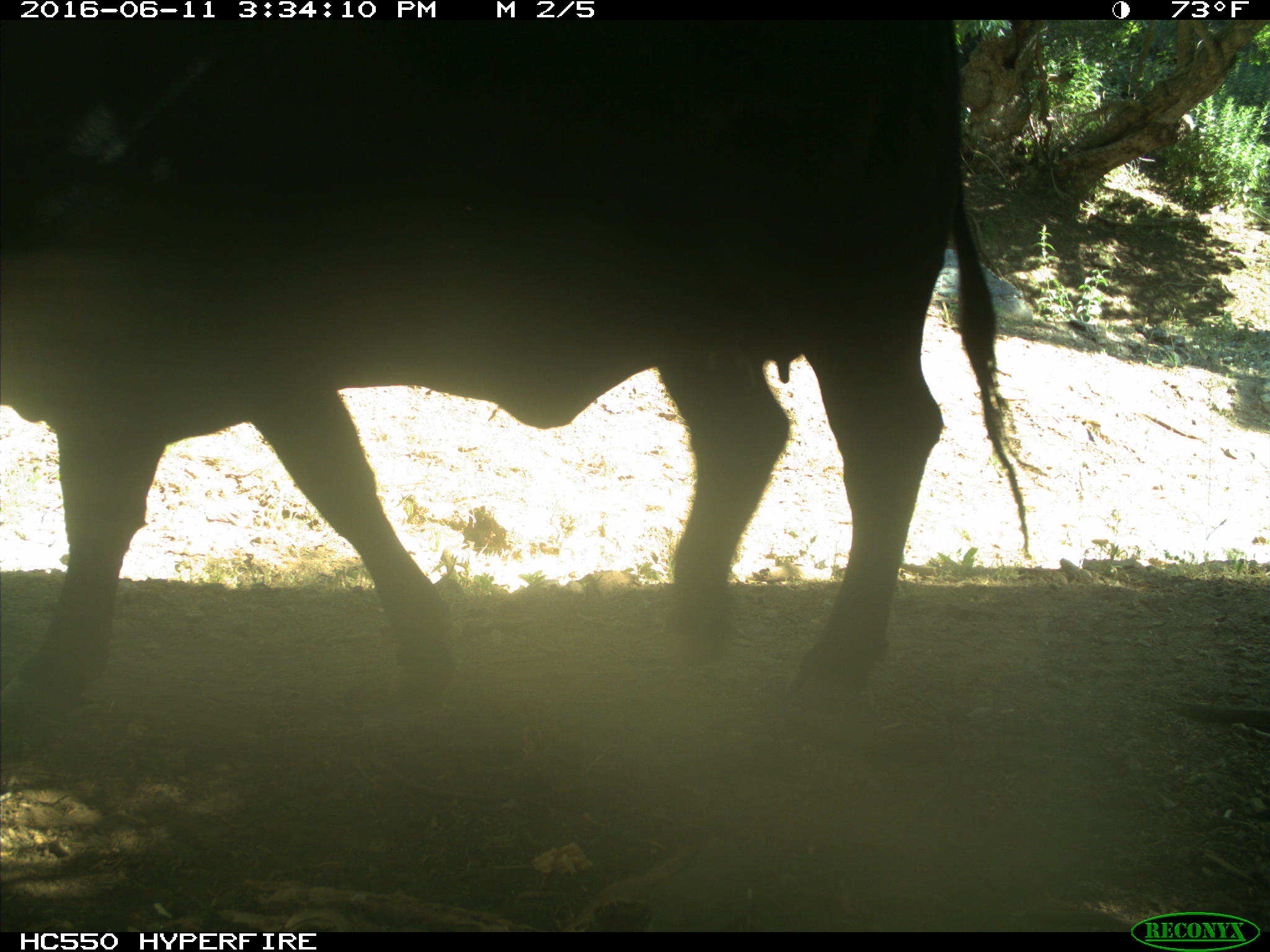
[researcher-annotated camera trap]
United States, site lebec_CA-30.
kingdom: Animalia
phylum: Chordata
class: Mammalia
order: Artiodactyla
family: Bovidae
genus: Bos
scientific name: Bos taurus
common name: domestic cow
Bos taurus (domestic cow).